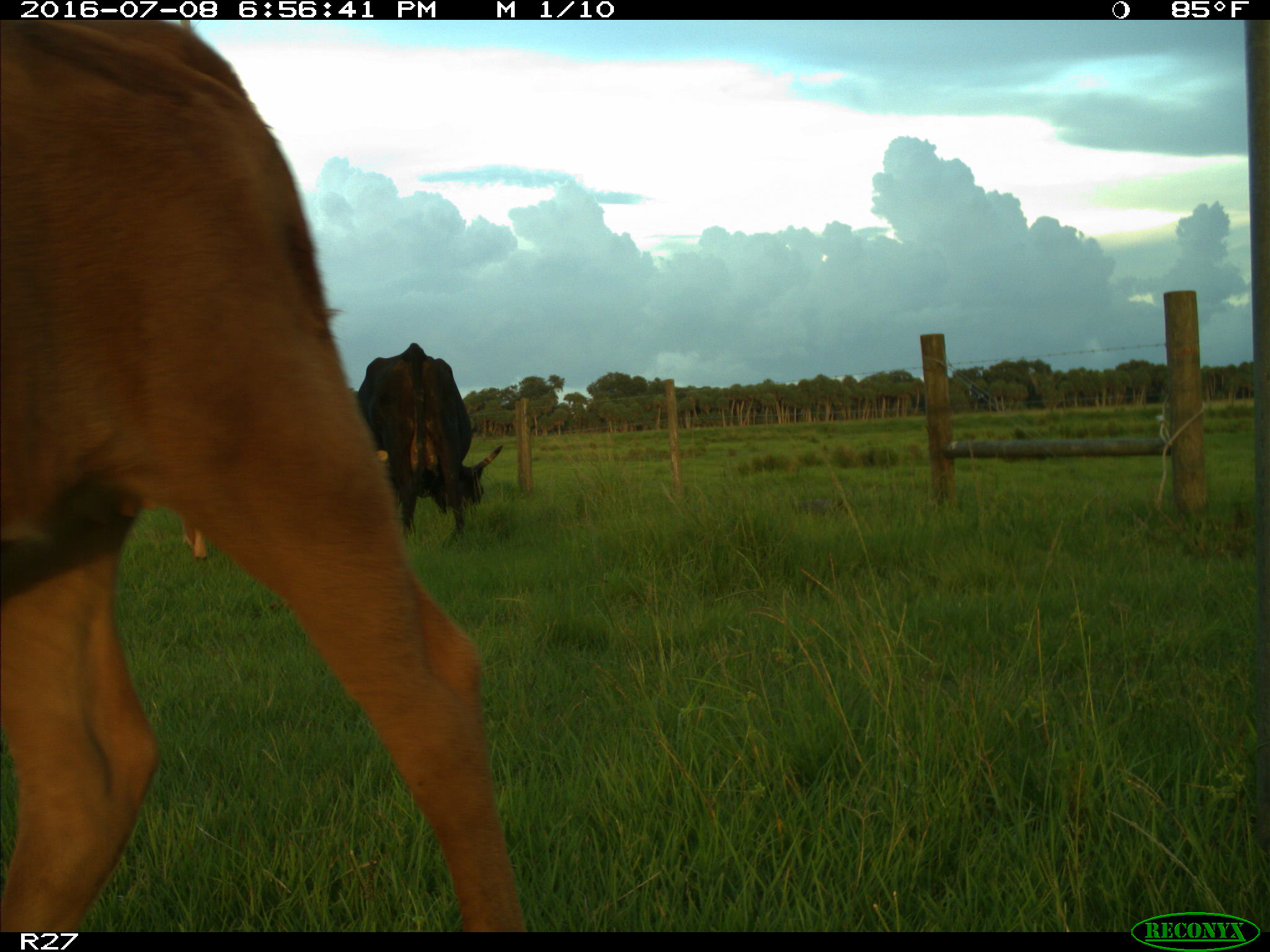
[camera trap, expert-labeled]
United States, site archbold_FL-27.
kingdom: Animalia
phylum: Chordata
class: Mammalia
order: Artiodactyla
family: Bovidae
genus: Bos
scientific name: Bos taurus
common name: domestic cow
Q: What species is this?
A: Bos taurus (domestic cow).